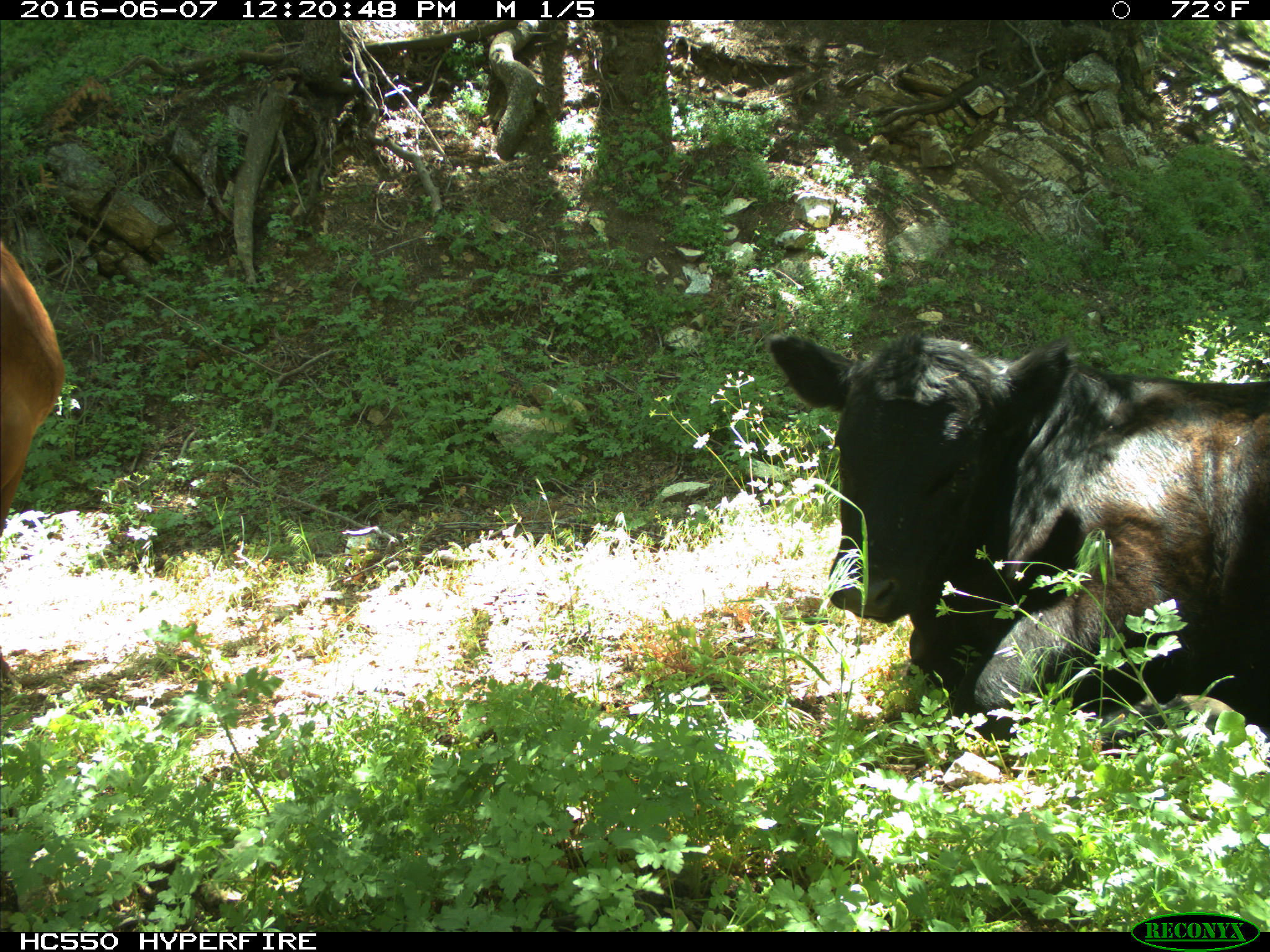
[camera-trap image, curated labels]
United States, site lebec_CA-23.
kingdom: Animalia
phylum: Chordata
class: Mammalia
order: Artiodactyla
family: Bovidae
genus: Bos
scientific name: Bos taurus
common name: domestic cow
Bos taurus (domestic cow).